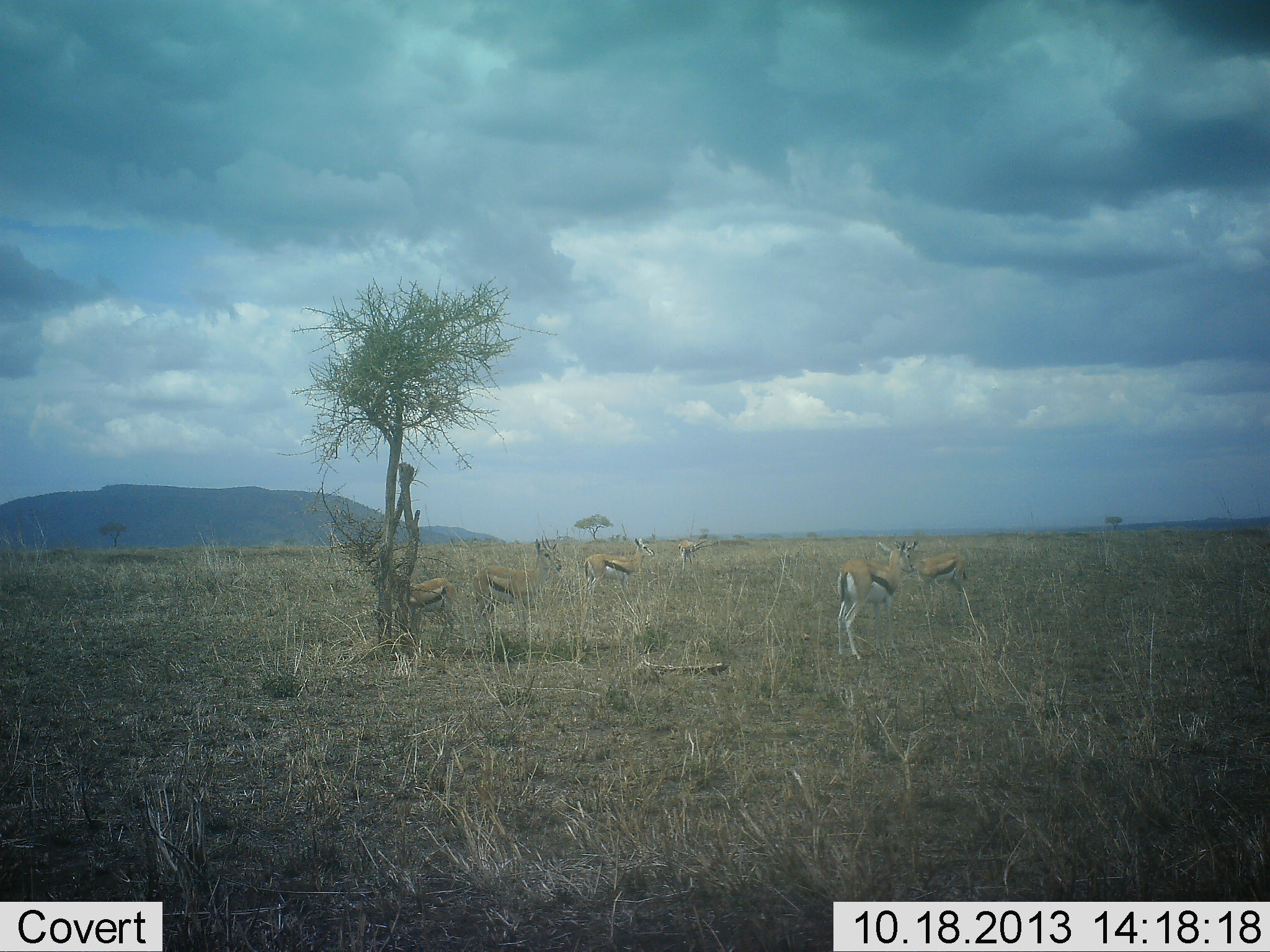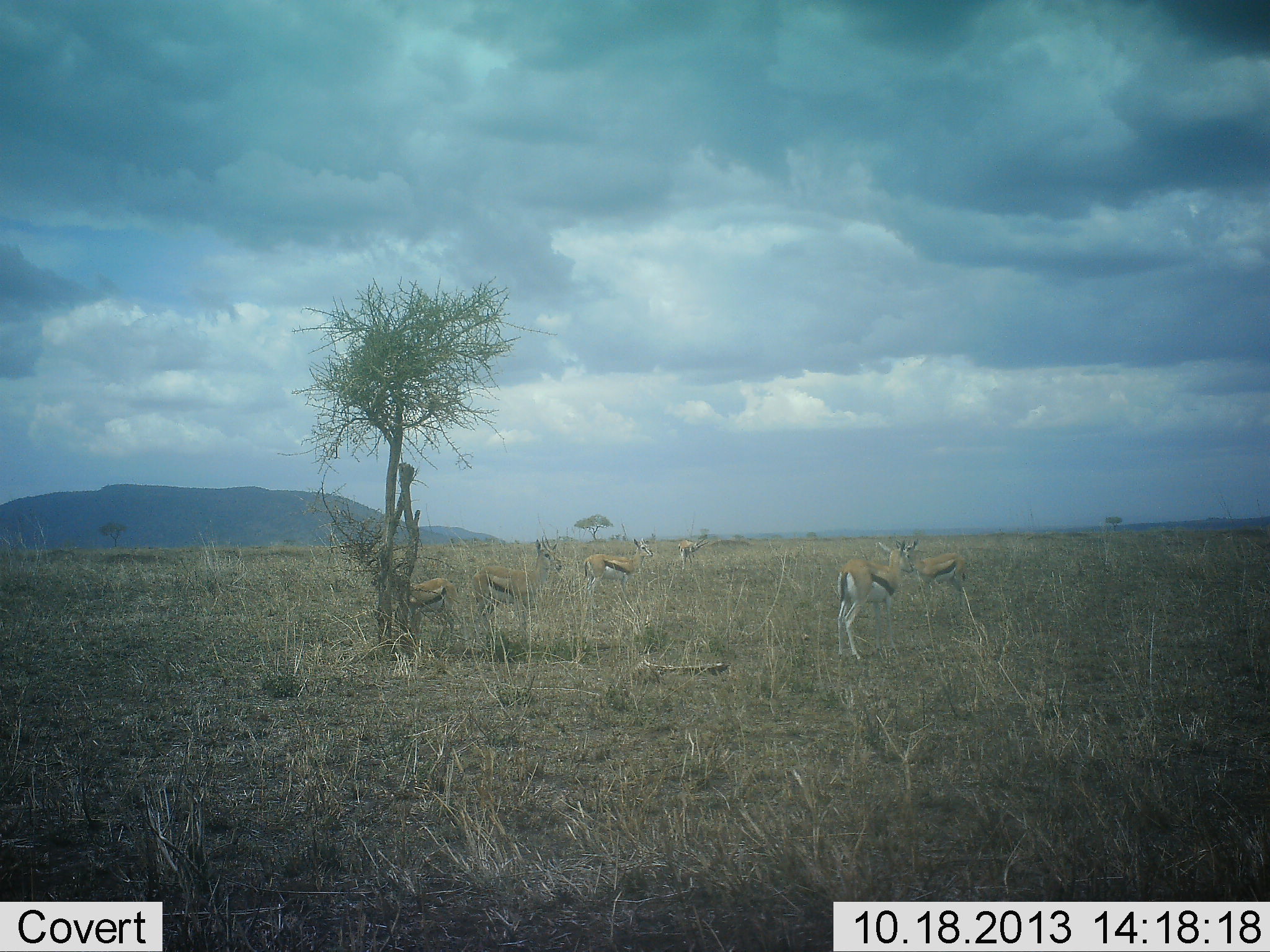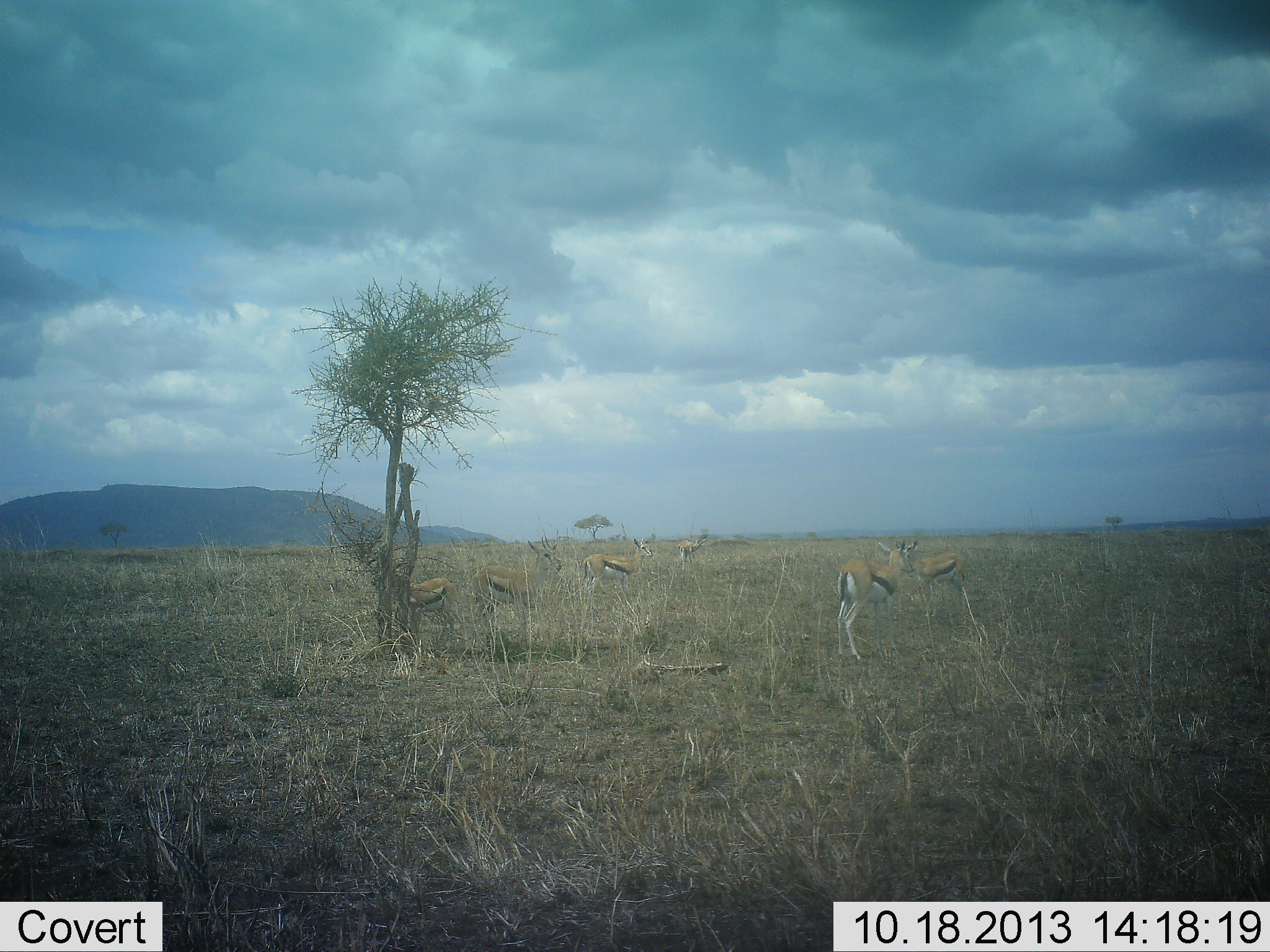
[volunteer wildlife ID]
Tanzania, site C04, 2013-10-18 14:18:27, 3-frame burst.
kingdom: Animalia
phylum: Chordata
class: Mammalia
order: Artiodactyla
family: Bovidae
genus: Eudorcas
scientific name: Eudorcas thomsonii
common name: thomson's gazelle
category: gazellethomsons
Gazellethomsons (thomson's gazelle) (Eudorcas thomsonii), count 6. Behavior (volunteer vote fractions): standing 100%, resting 0%, moving 0%, interacting 0%. Young present (vote fraction): 0%. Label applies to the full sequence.